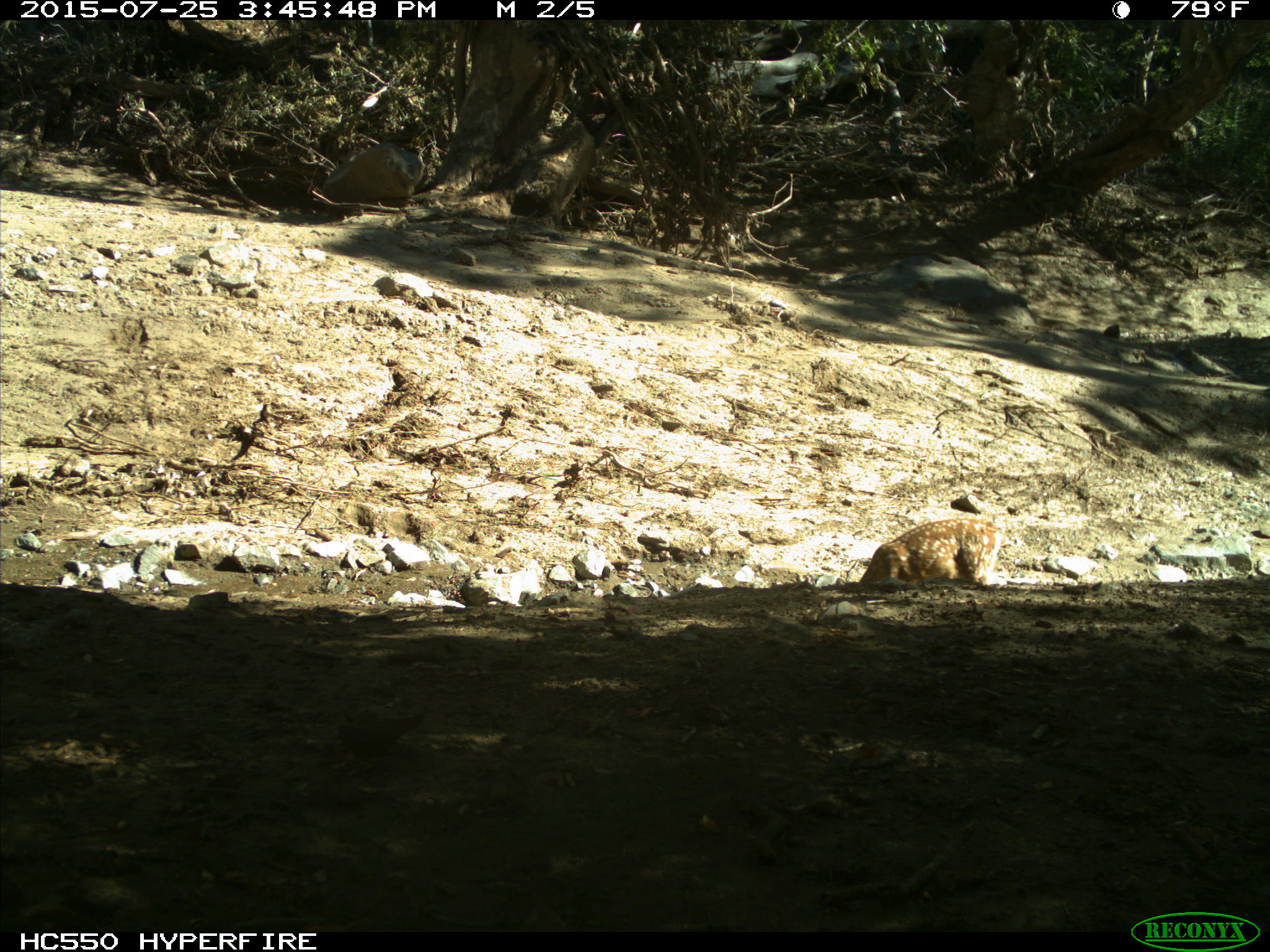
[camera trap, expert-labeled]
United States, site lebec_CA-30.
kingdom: Animalia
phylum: Chordata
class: Mammalia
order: Artiodactyla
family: Cervidae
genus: Odocoileus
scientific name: Odocoileus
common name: deer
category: unidentified deer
Unidentified deer (deer) (Odocoileus).